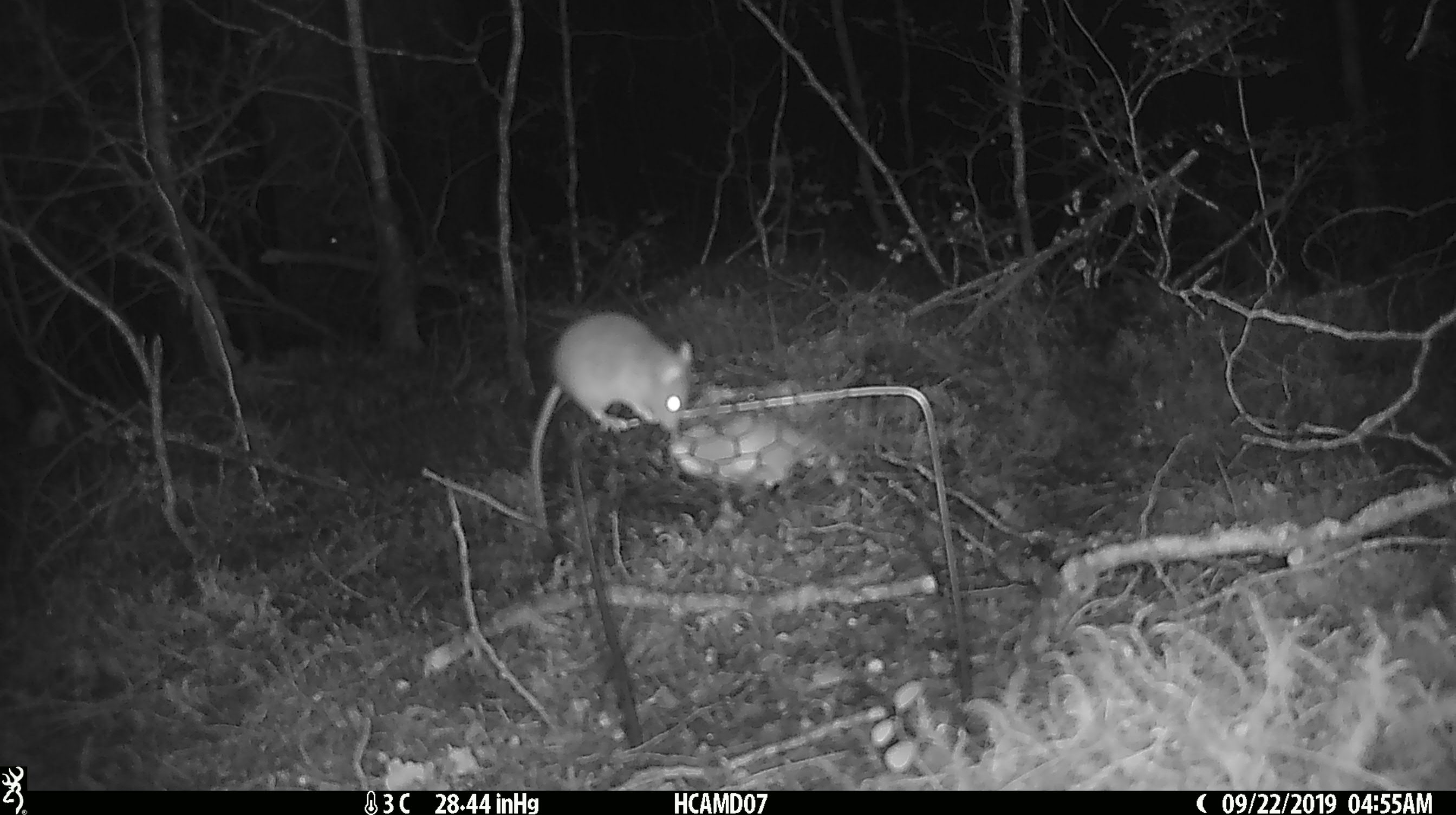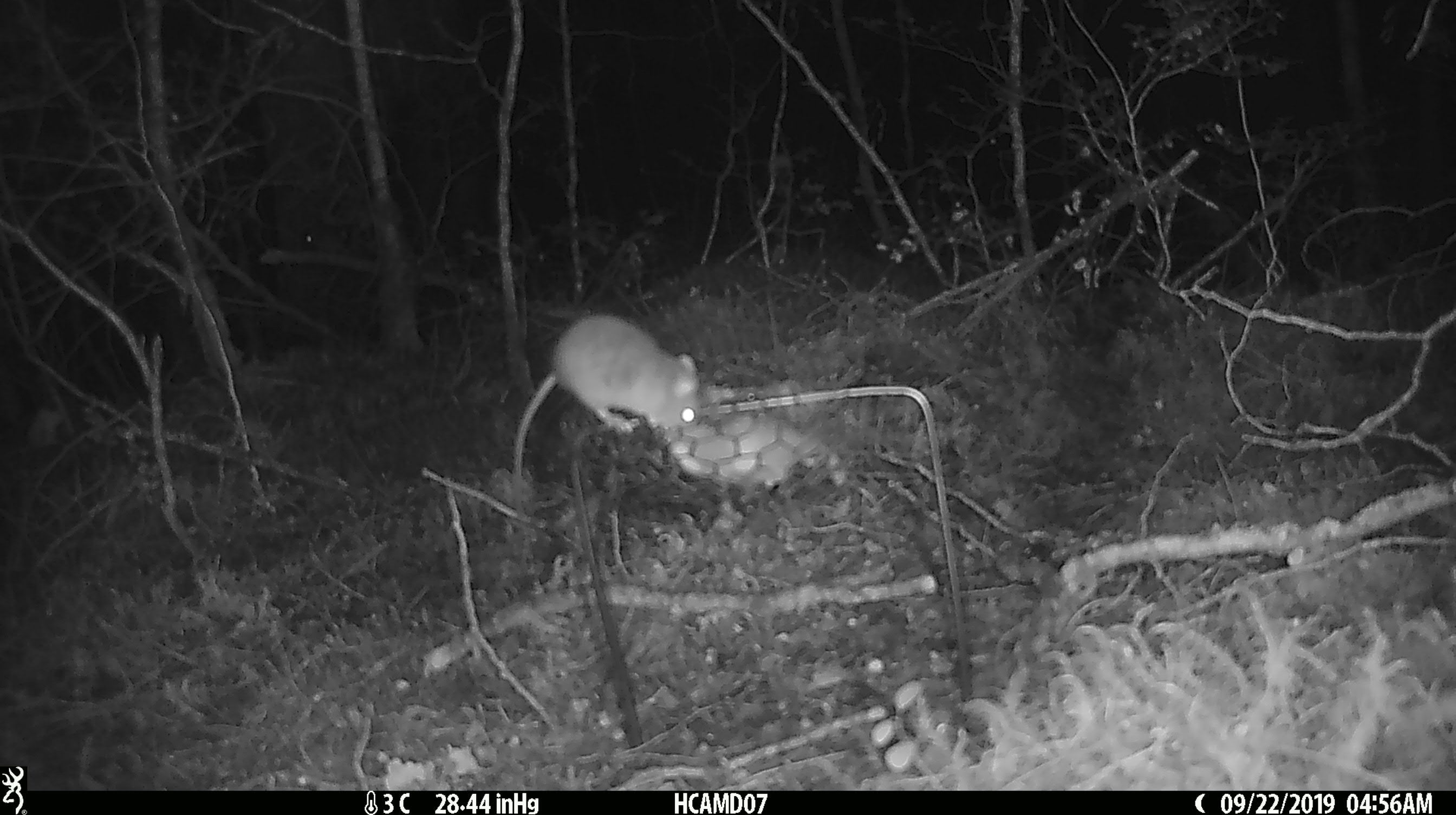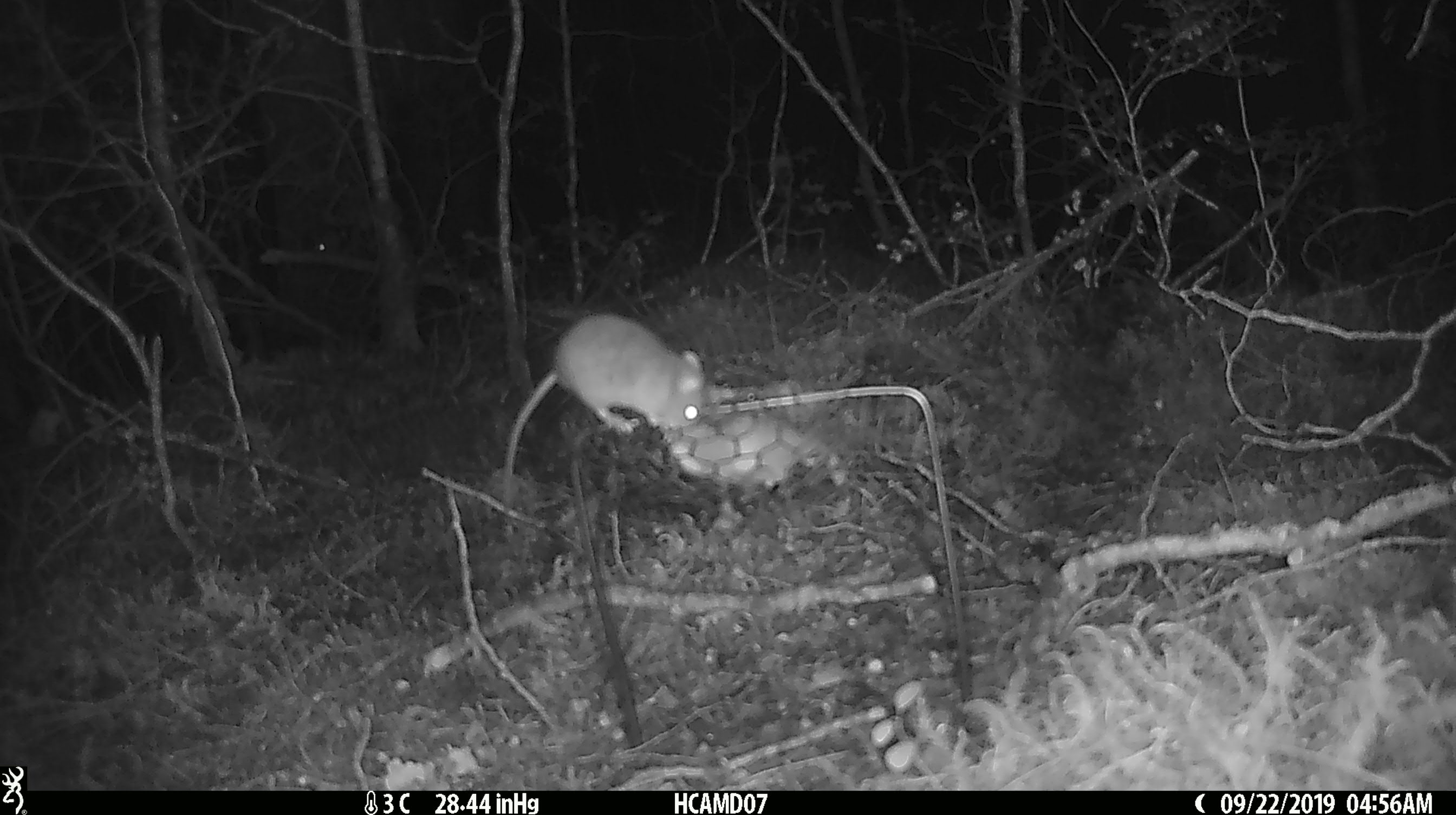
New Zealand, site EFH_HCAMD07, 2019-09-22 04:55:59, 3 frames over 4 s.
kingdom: Animalia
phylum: Chordata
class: Mammalia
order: Rodentia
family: Muridae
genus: Mus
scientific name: Mus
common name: mouse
Mouse (Mus).